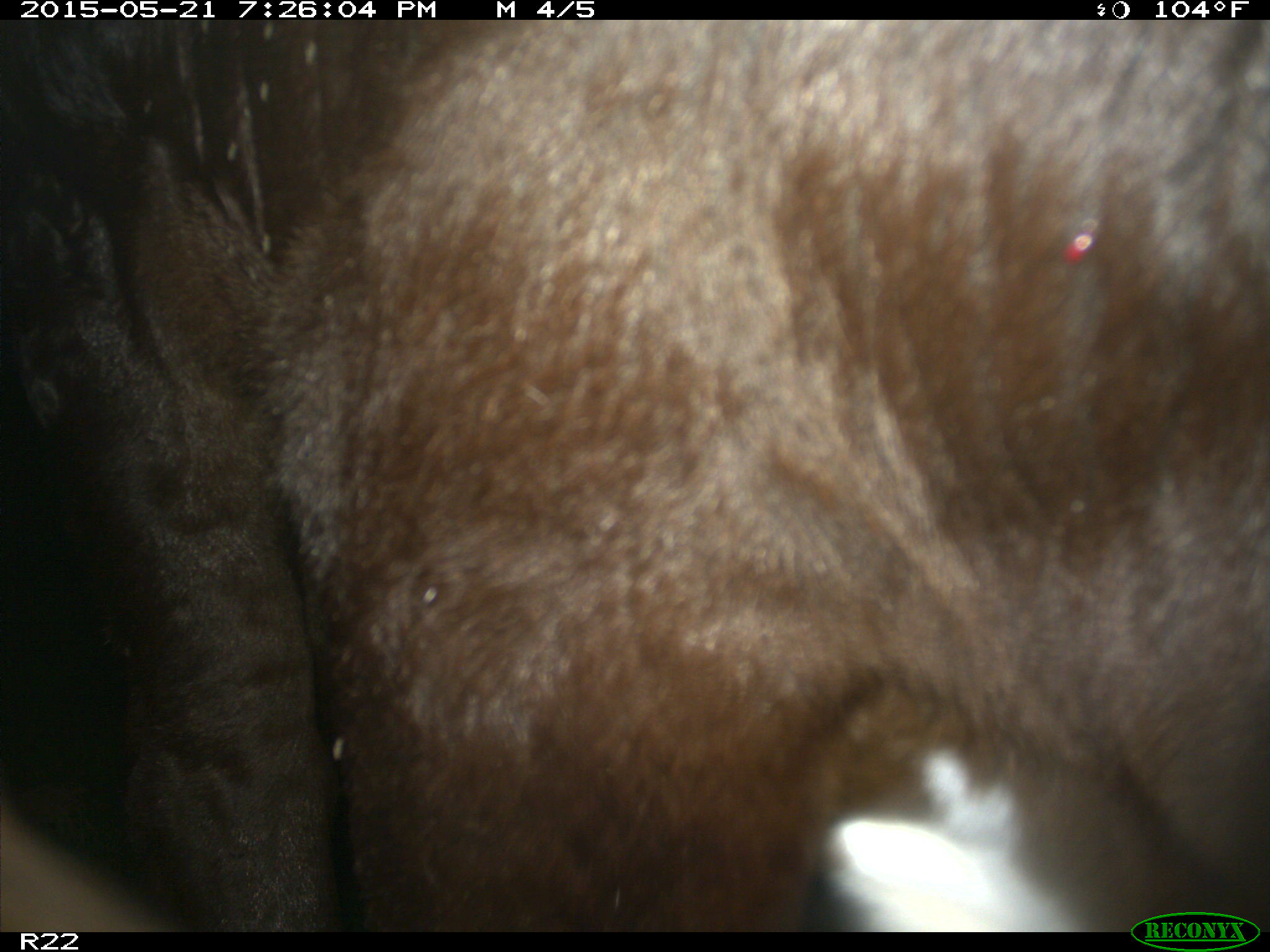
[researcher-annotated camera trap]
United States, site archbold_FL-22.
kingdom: Animalia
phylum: Chordata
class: Mammalia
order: Artiodactyla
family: Bovidae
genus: Bos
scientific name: Bos taurus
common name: domestic cow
Bos taurus (domestic cow).